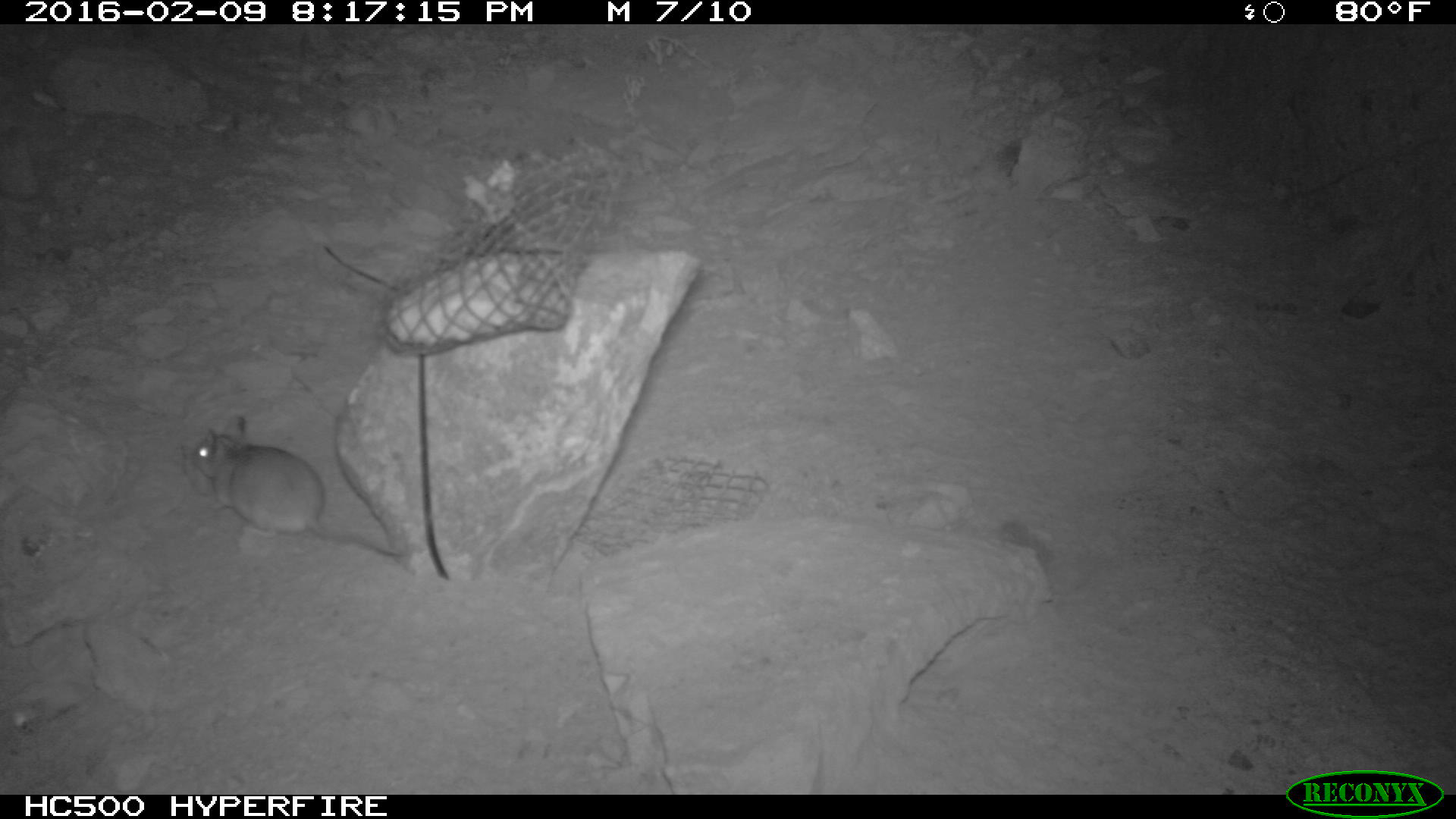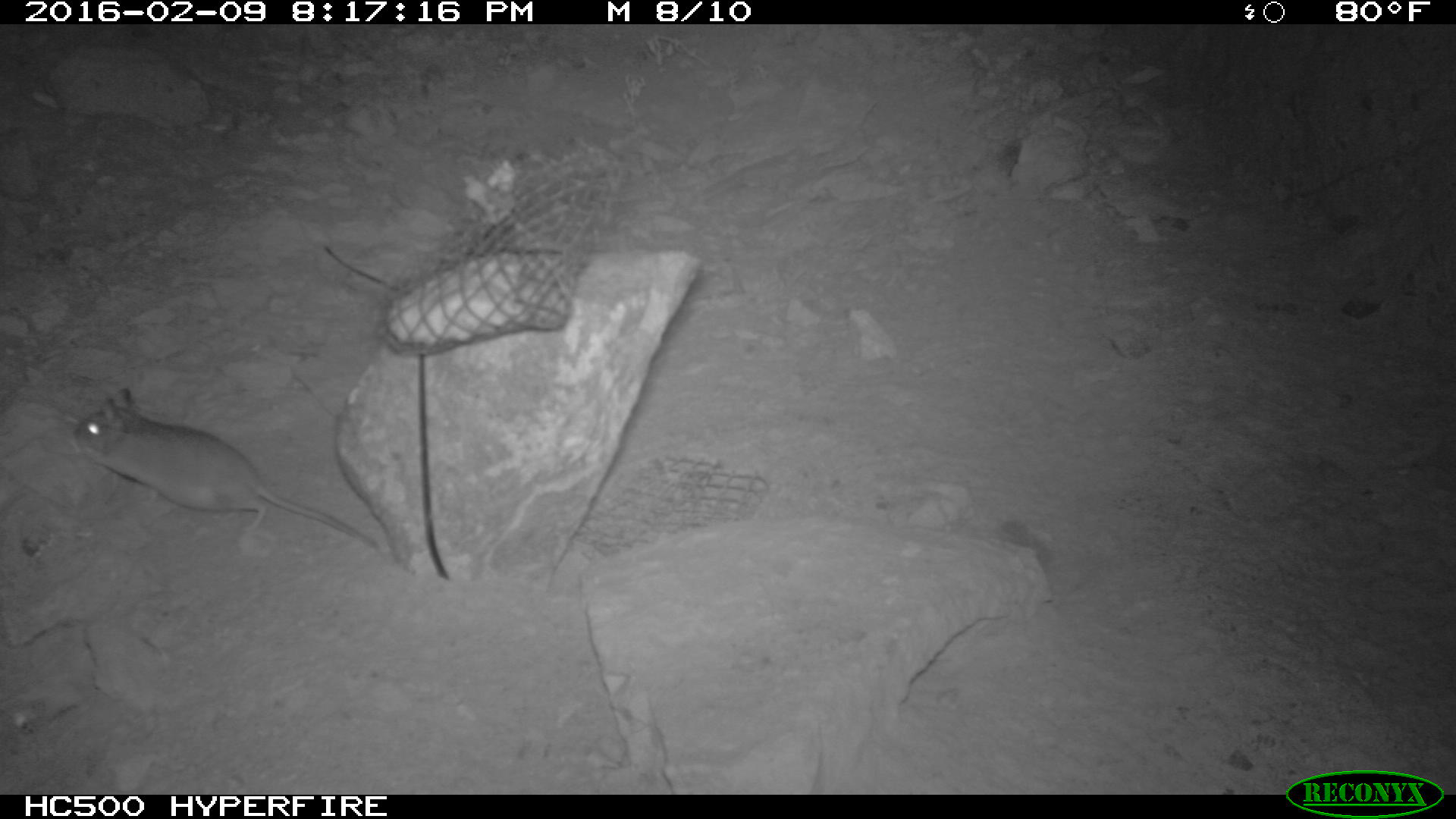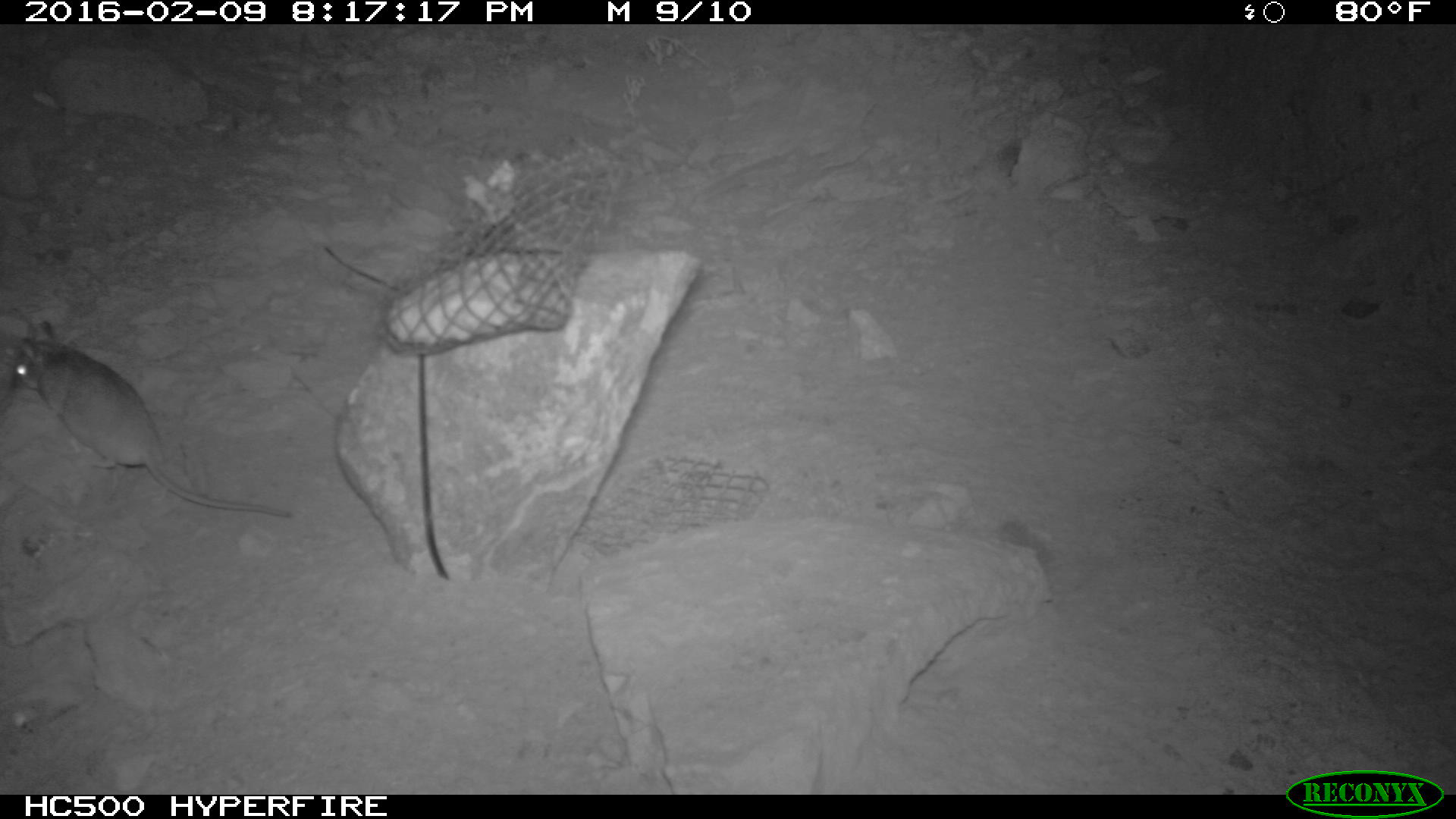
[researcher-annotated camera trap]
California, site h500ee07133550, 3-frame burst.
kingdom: Animalia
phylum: Chordata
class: Mammalia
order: Rodentia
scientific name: Rodentia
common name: rodent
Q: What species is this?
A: Rodent (Rodentia).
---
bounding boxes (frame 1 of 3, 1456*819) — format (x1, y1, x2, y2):
rodent: (192, 415, 403, 556)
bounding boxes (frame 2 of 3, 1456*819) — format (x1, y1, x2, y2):
rodent: (72, 387, 378, 550)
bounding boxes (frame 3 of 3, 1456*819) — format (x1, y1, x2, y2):
rodent: (7, 320, 293, 519)